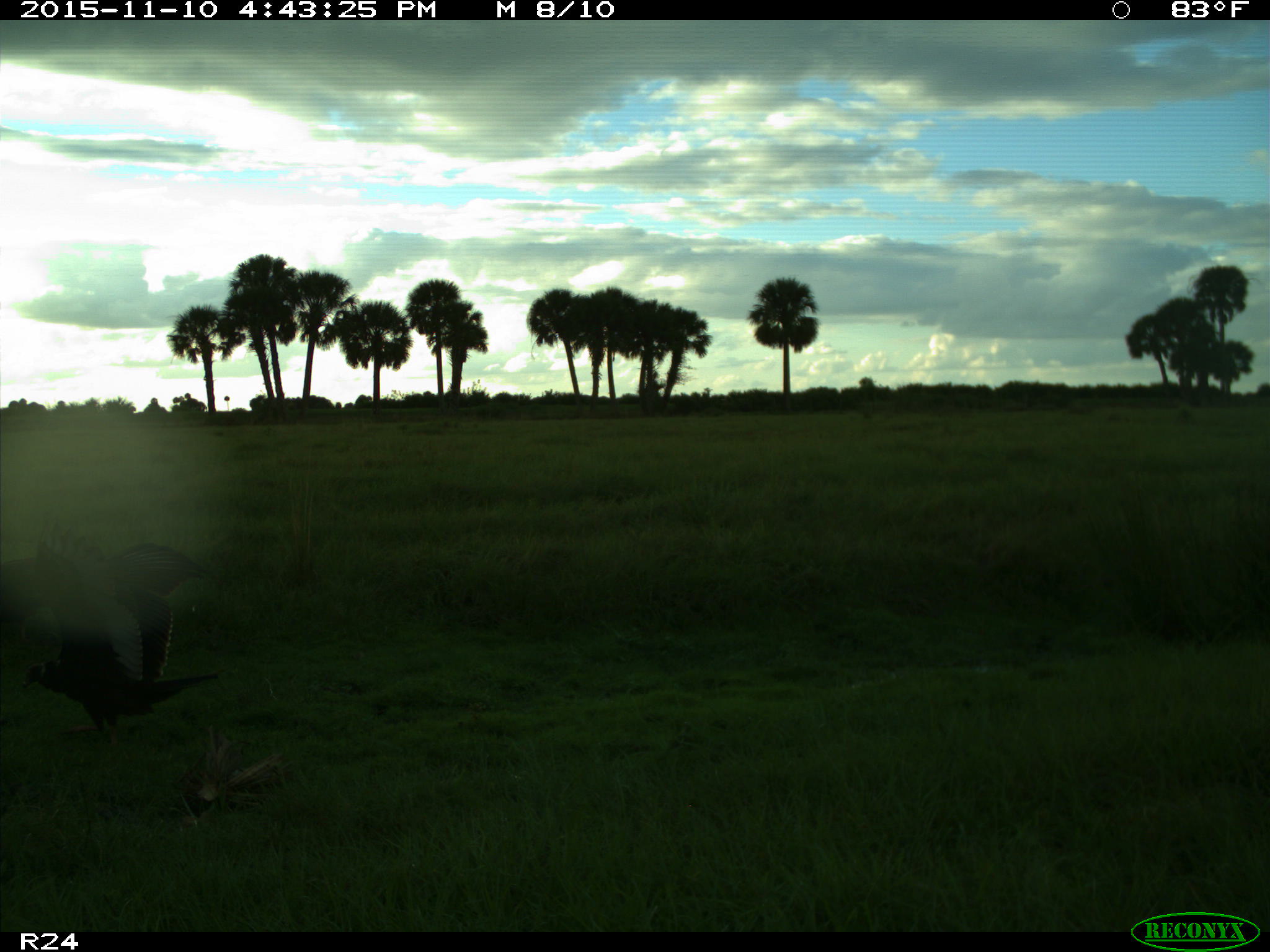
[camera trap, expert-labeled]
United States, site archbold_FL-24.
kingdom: Animalia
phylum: Chordata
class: Aves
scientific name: Aves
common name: birds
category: unidentified bird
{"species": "unidentified bird (birds) (Aves)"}